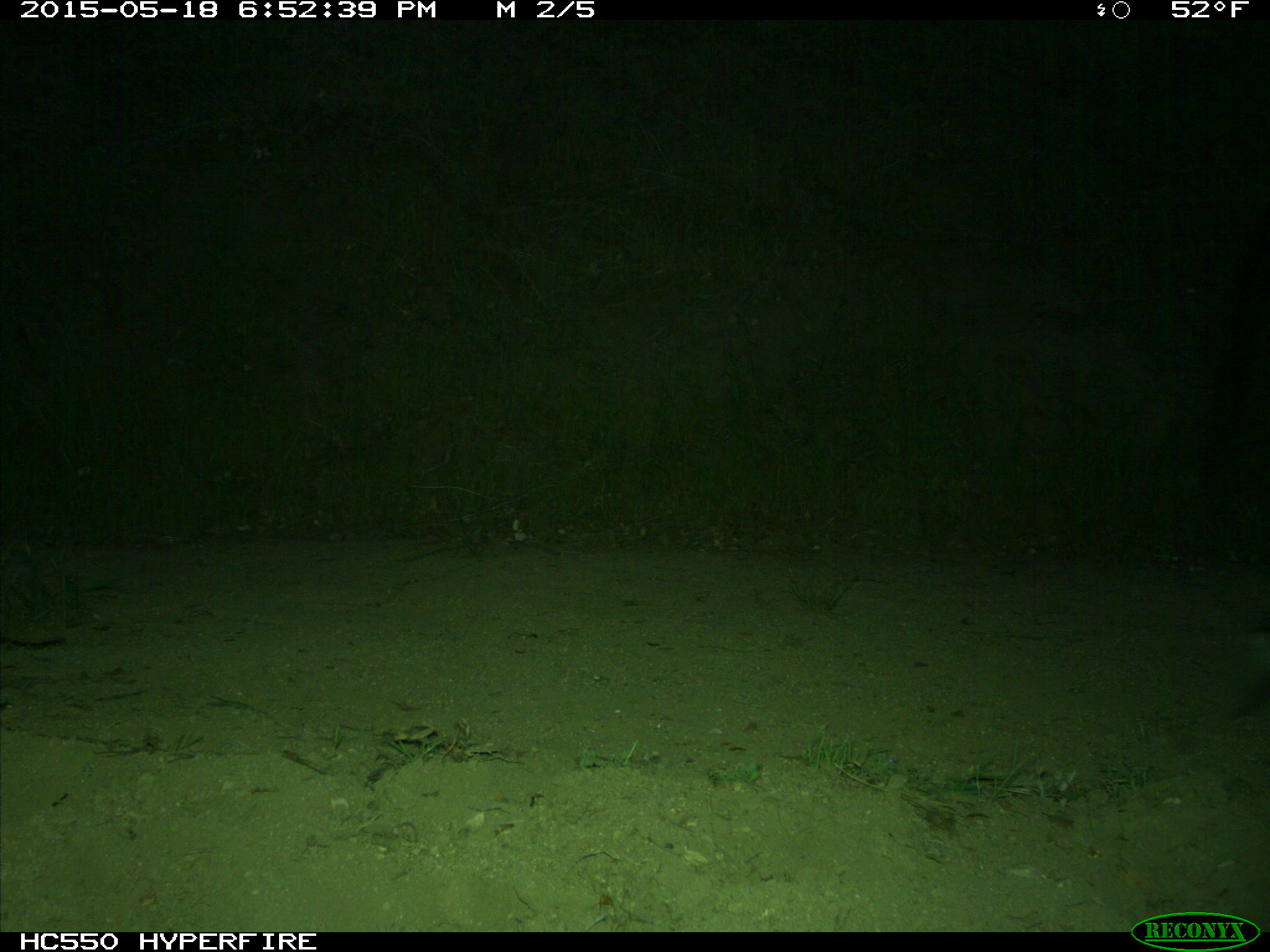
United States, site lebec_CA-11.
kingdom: Animalia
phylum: Chordata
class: Mammalia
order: Artiodactyla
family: Bovidae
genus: Bos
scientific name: Bos taurus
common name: domestic cow